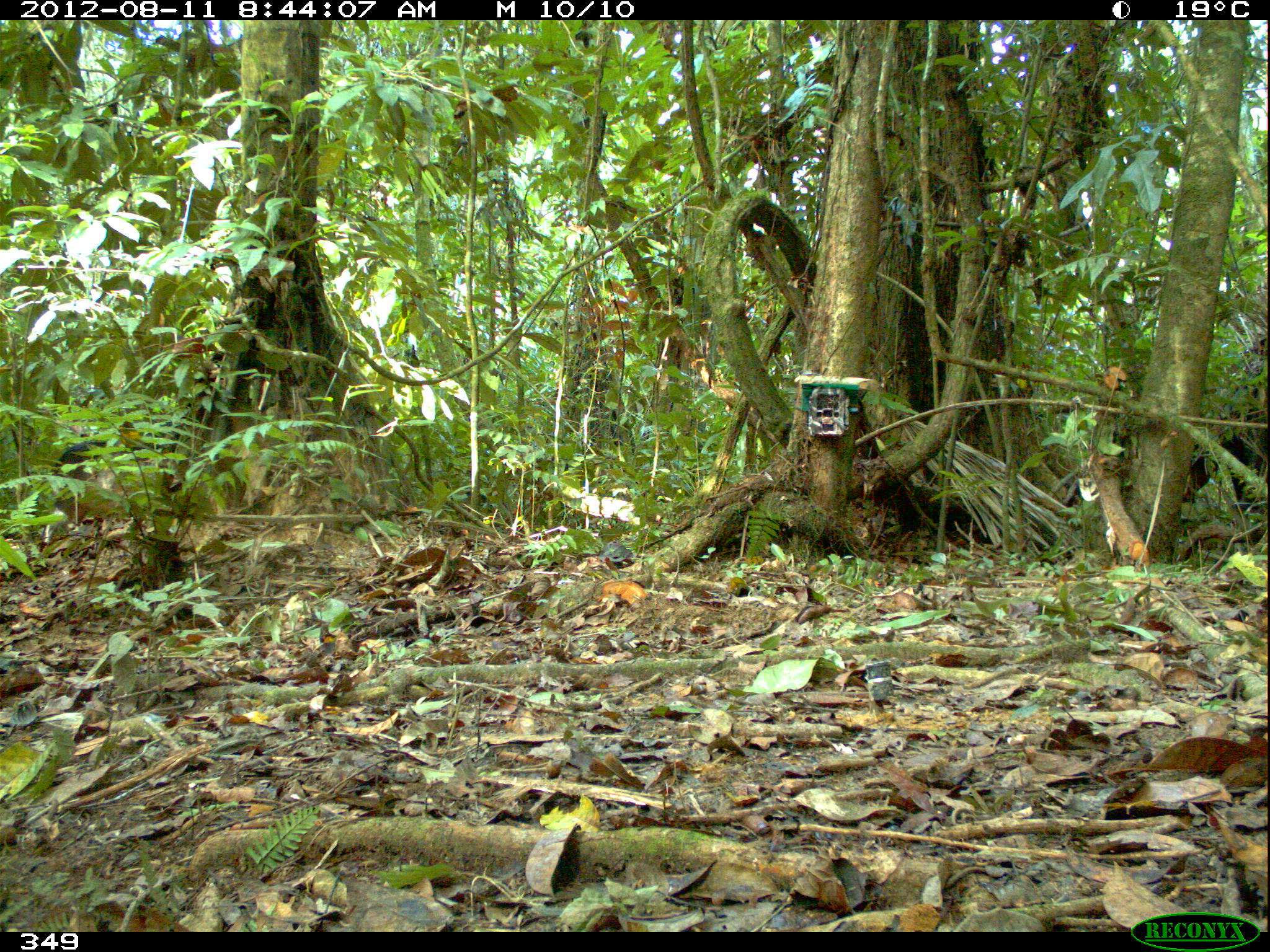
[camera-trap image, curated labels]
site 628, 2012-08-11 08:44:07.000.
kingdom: Animalia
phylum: Chordata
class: Mammalia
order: Artiodactyla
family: Tayassuidae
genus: Tayassu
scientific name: Tayassu pecari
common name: white-lipped peccary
Tayassu pecari (white-lipped peccary).